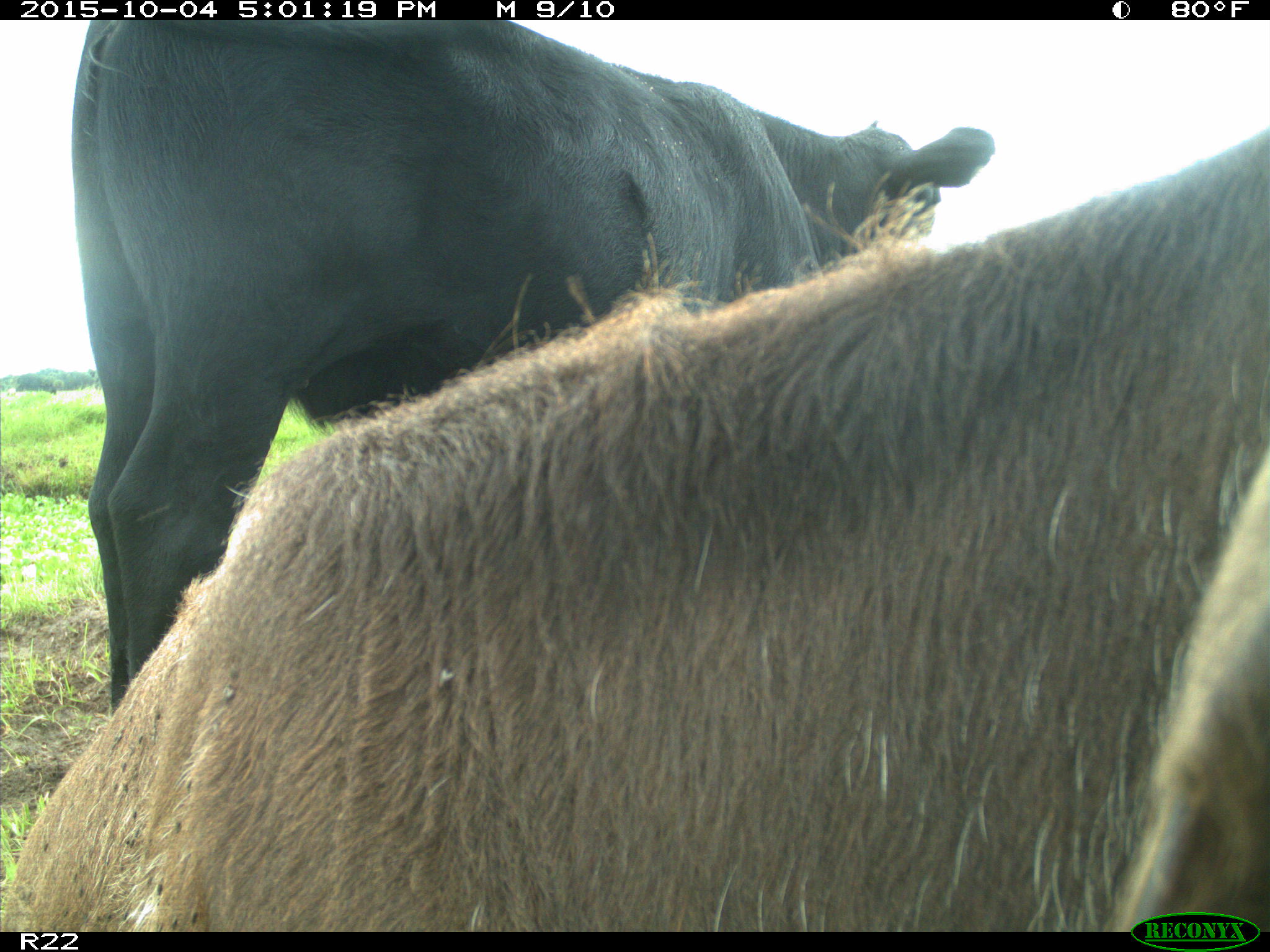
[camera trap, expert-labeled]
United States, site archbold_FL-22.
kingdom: Animalia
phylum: Chordata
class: Mammalia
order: Artiodactyla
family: Bovidae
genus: Bos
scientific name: Bos taurus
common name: domestic cow